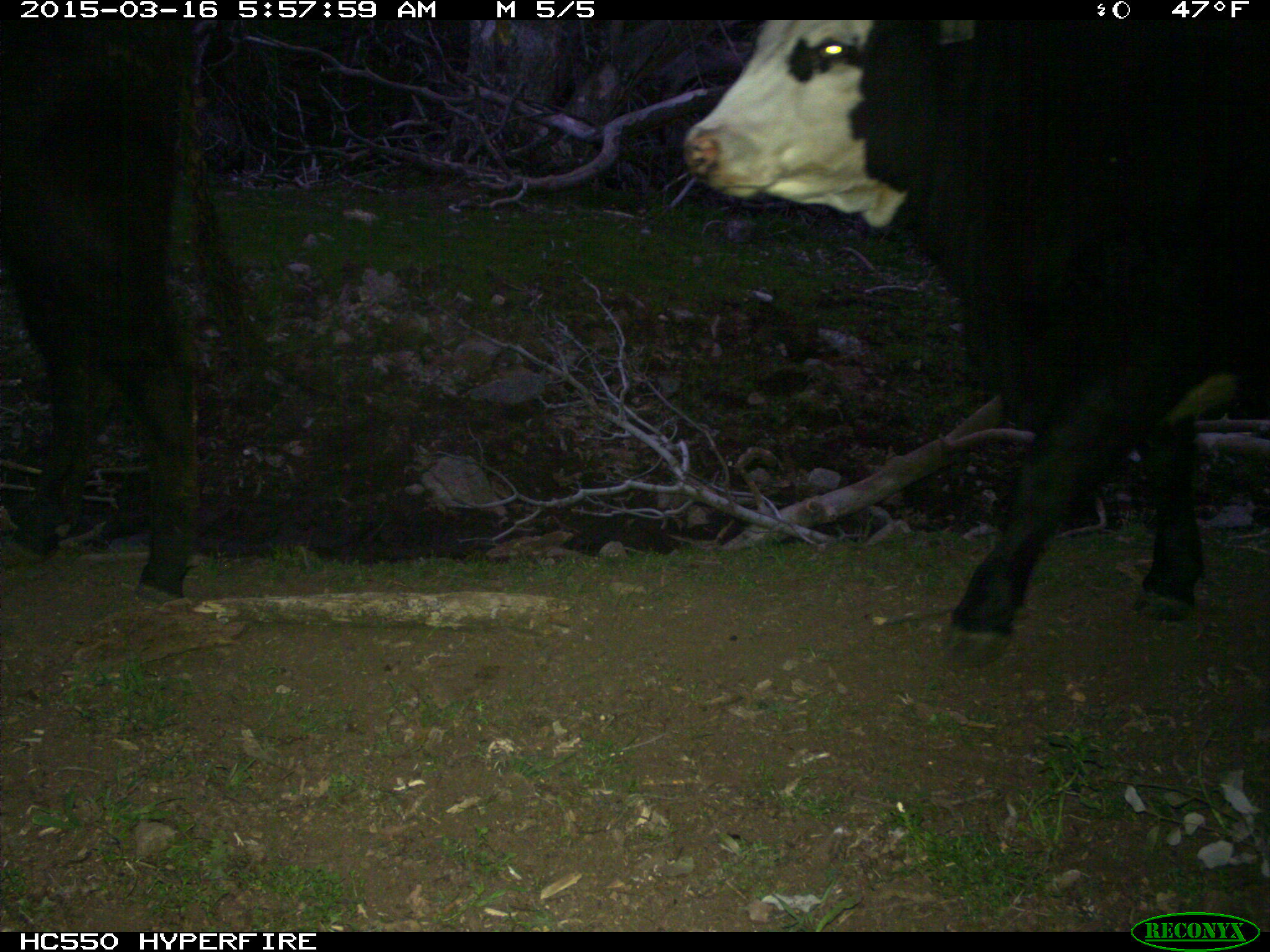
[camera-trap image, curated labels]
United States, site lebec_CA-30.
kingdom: Animalia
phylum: Chordata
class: Mammalia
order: Artiodactyla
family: Bovidae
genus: Bos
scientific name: Bos taurus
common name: domestic cow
Bos taurus (domestic cow).